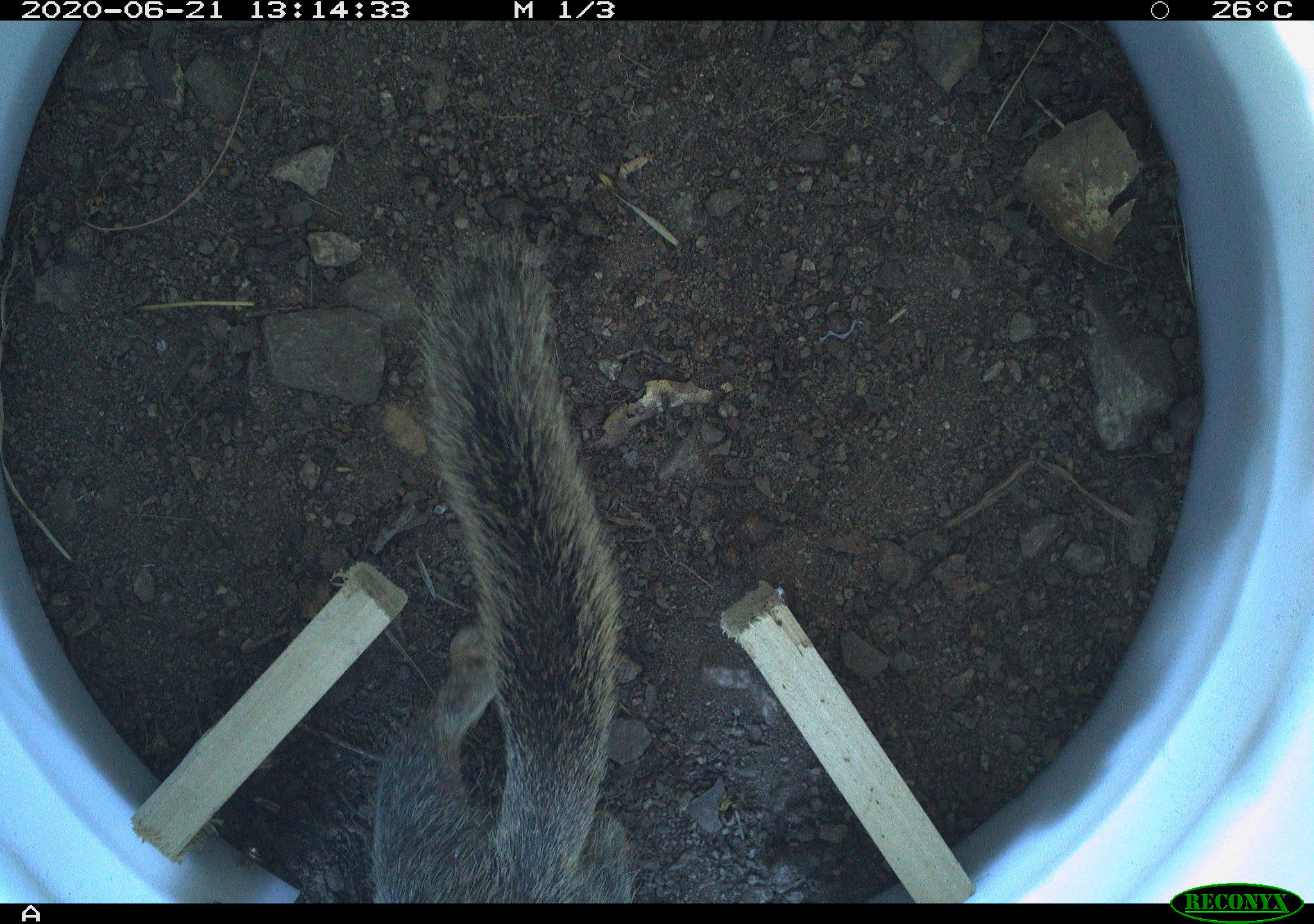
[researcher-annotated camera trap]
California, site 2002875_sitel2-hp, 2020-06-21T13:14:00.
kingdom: Animalia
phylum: Chordata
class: Mammalia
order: Rodentia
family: Sciuridae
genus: Otospermophilus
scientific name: Otospermophilus beecheyi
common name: california ground squirrel